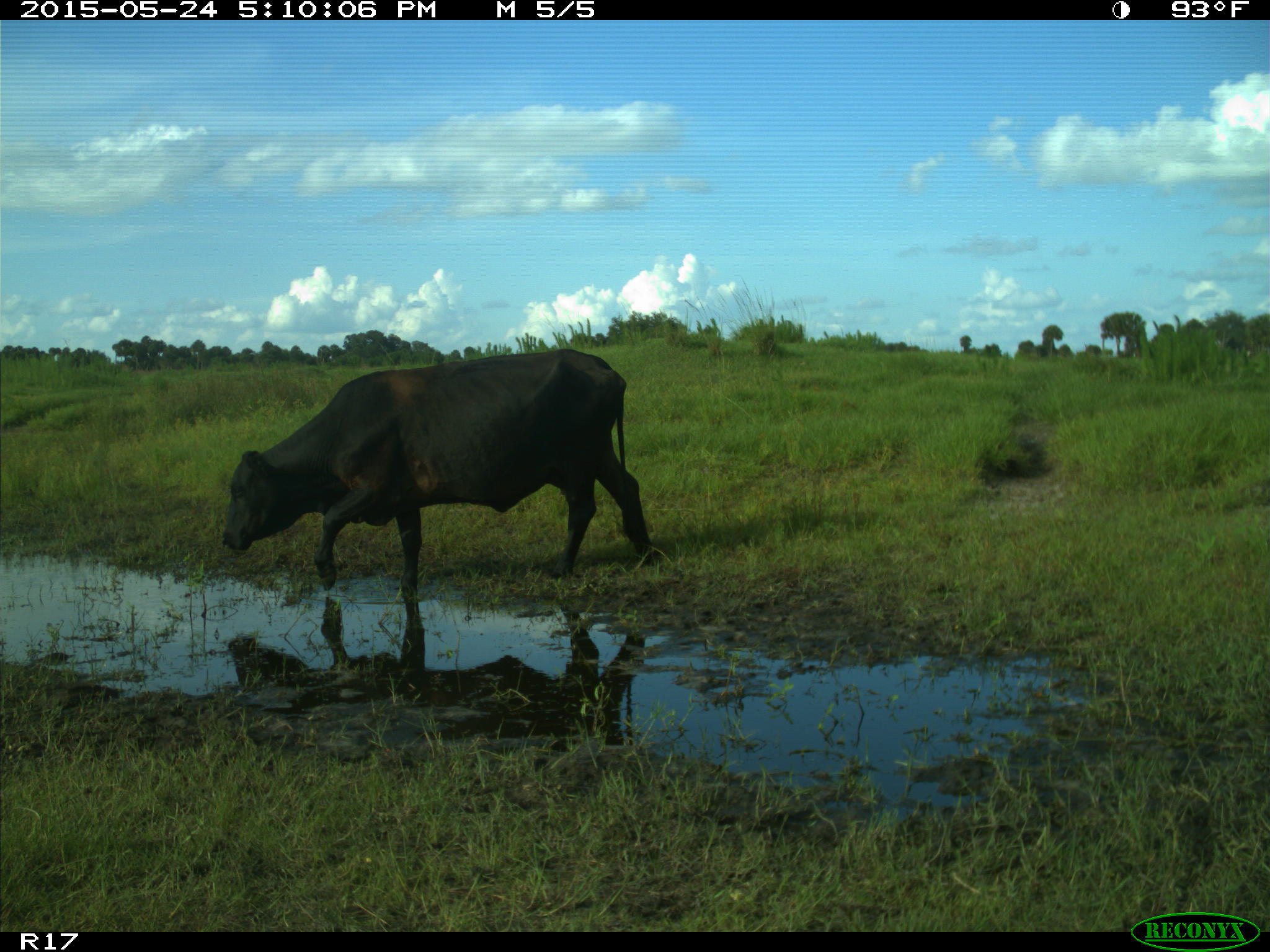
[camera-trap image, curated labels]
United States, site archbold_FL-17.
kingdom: Animalia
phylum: Chordata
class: Mammalia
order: Artiodactyla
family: Bovidae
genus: Bos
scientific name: Bos taurus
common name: domestic cow